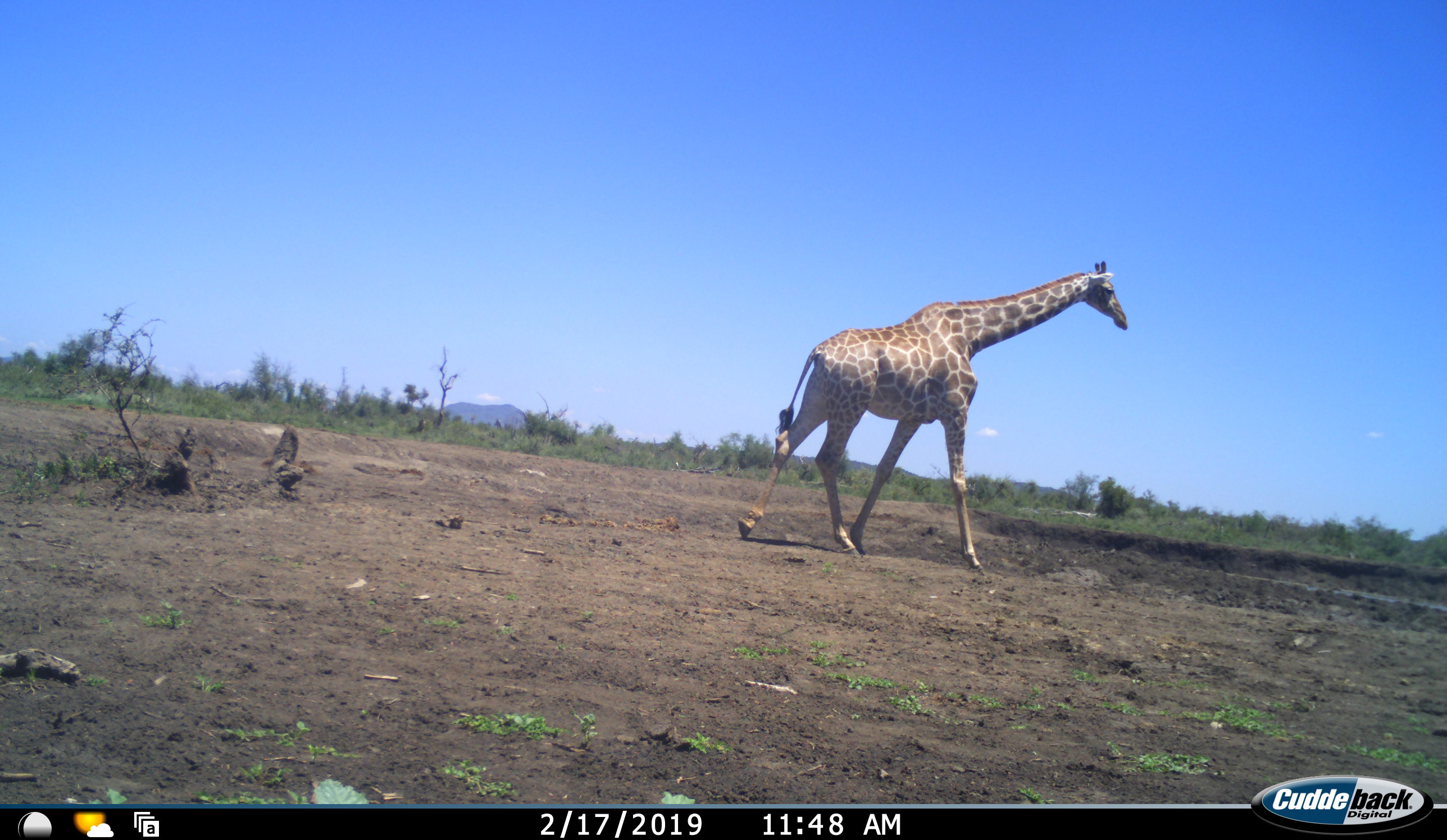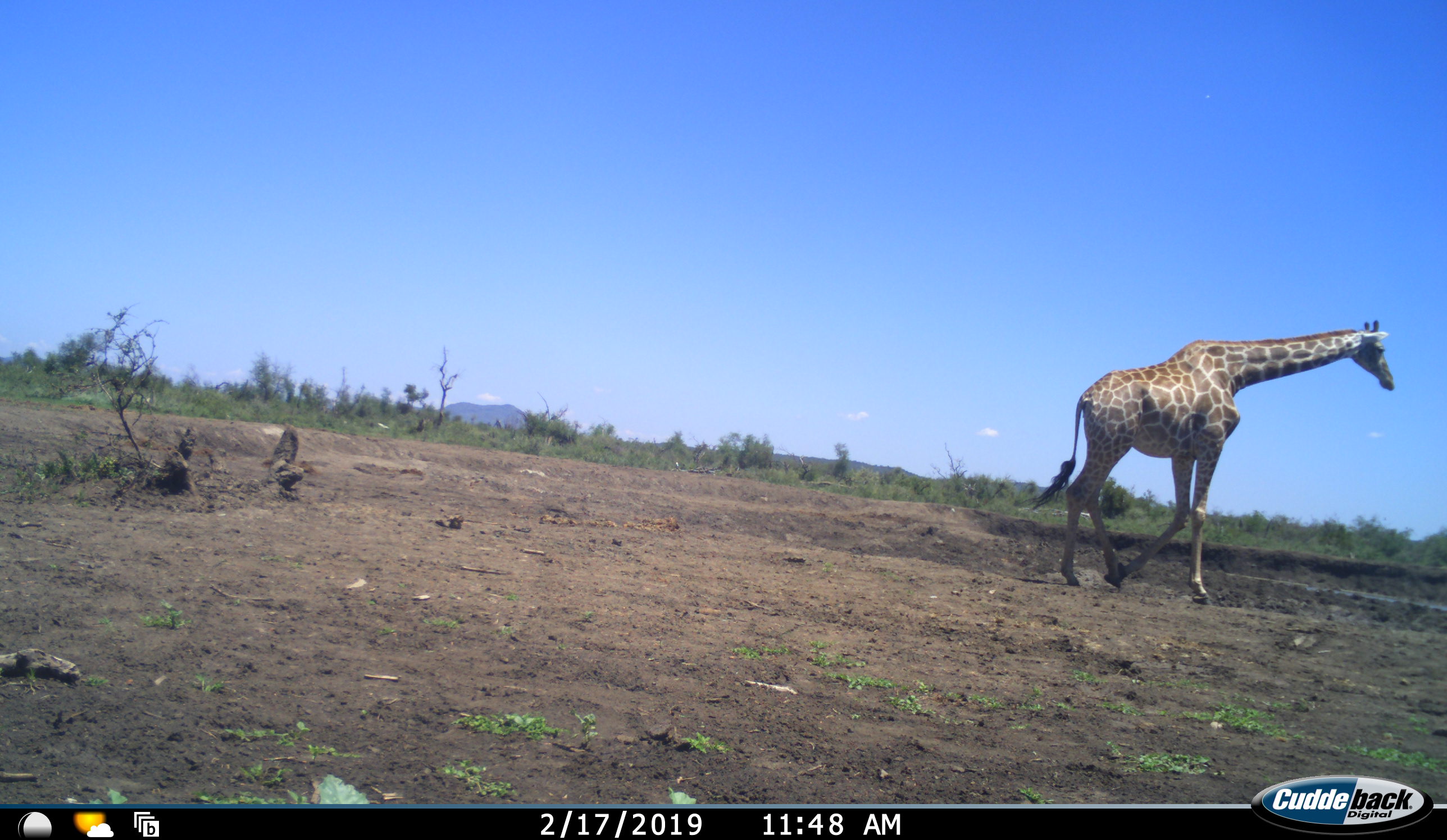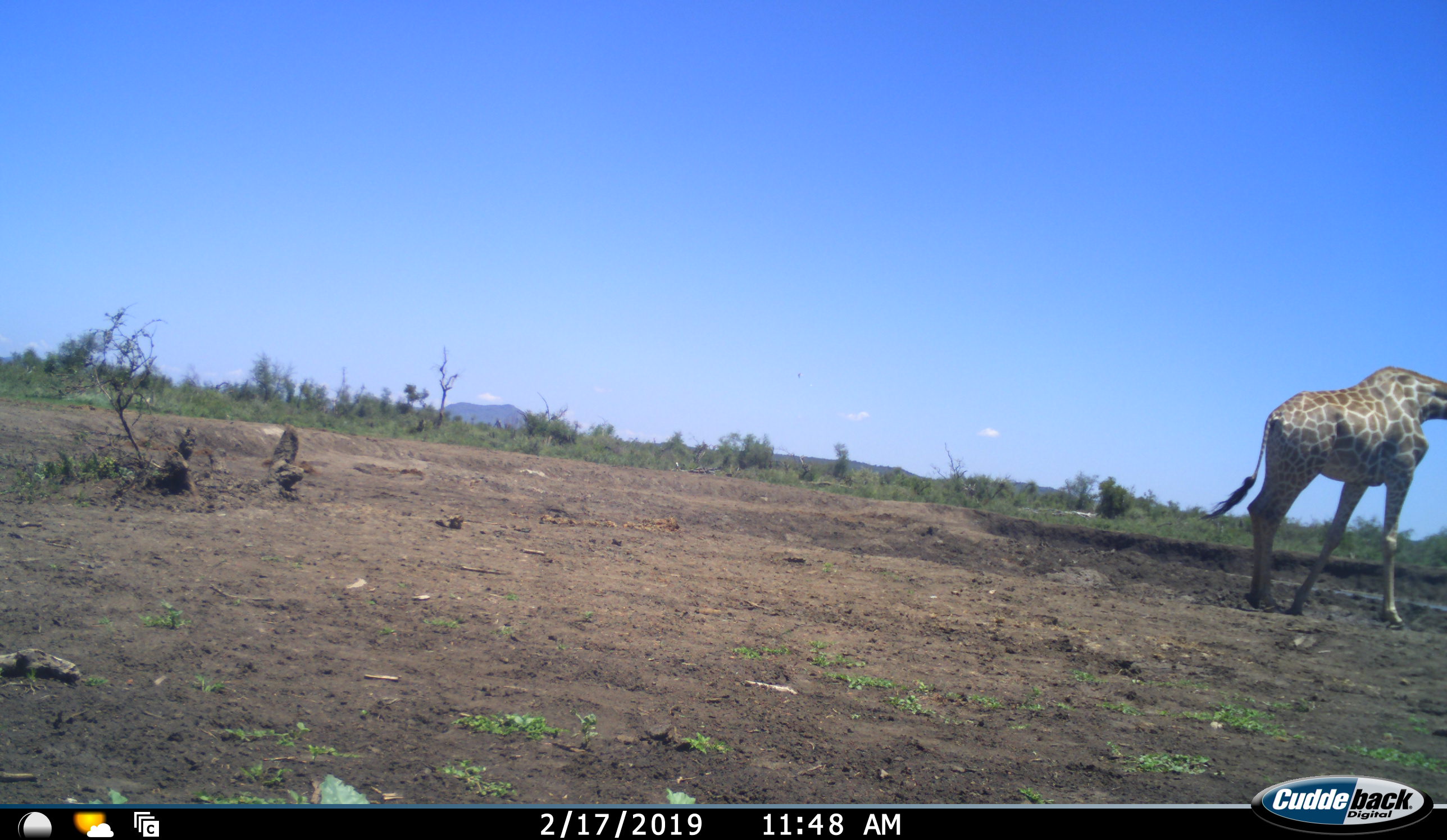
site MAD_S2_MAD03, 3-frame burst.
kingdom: Animalia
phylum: Chordata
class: Mammalia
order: Artiodactyla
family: Giraffidae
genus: Giraffa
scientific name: Giraffa camelopardalis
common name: giraffe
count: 1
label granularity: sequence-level